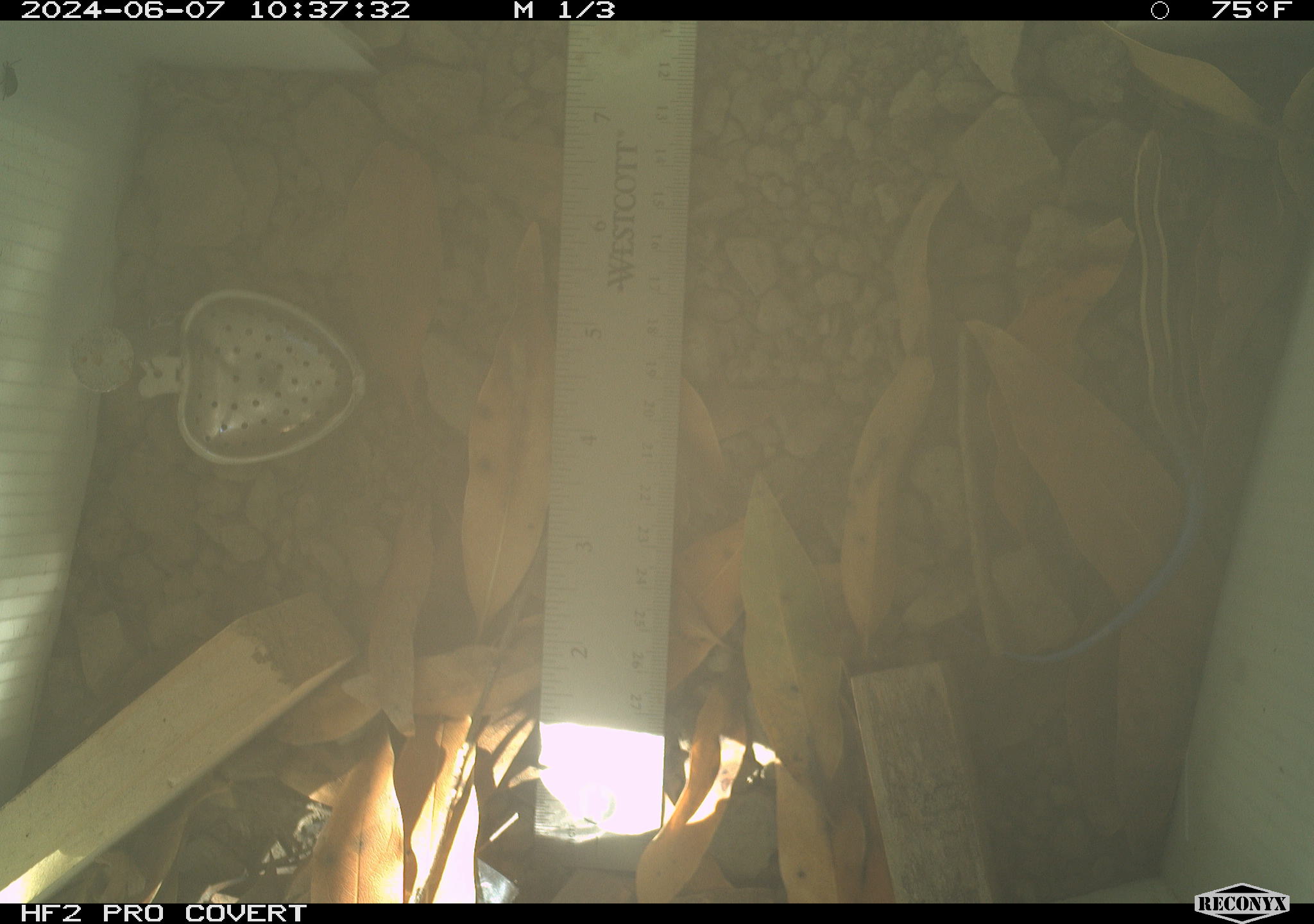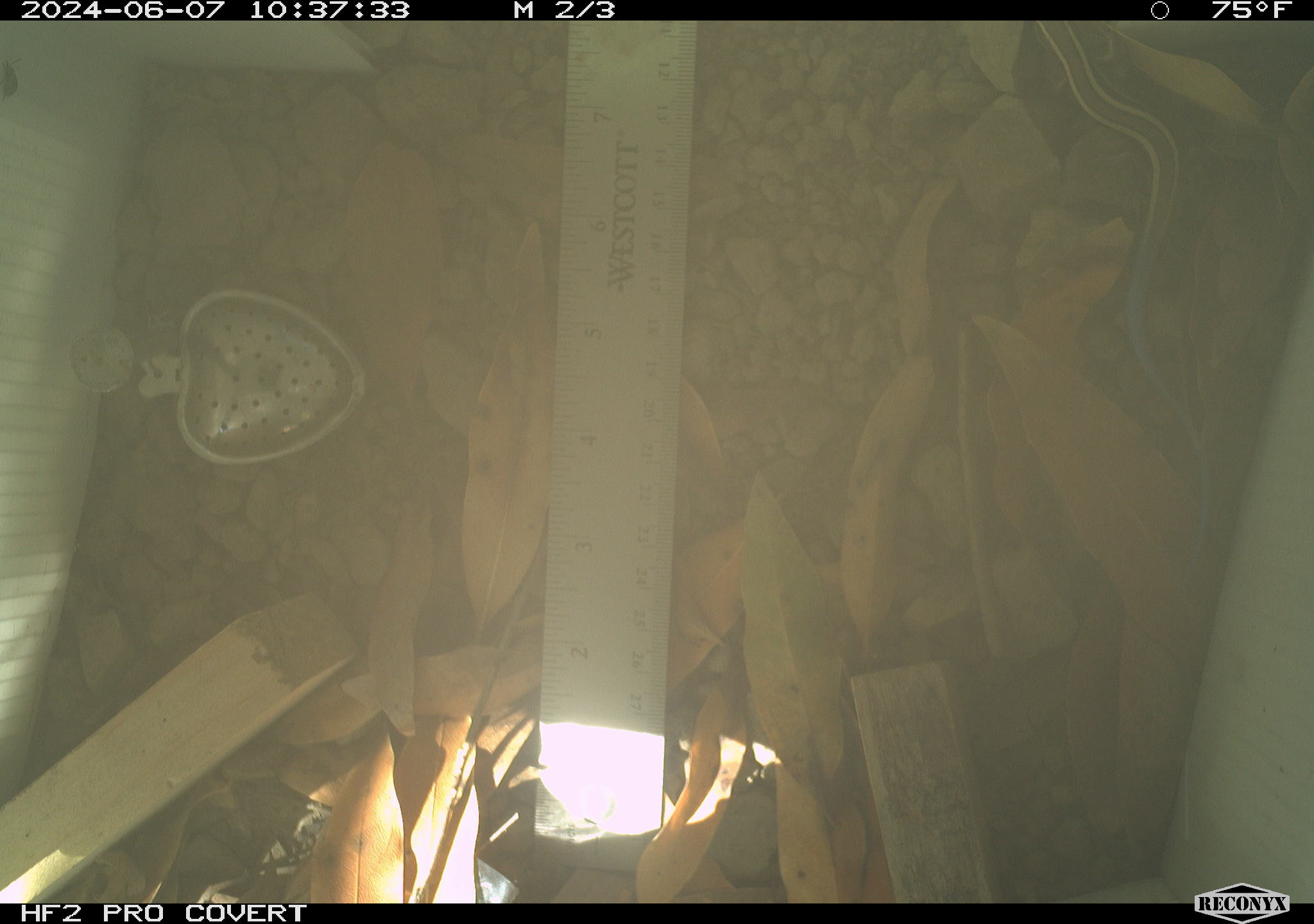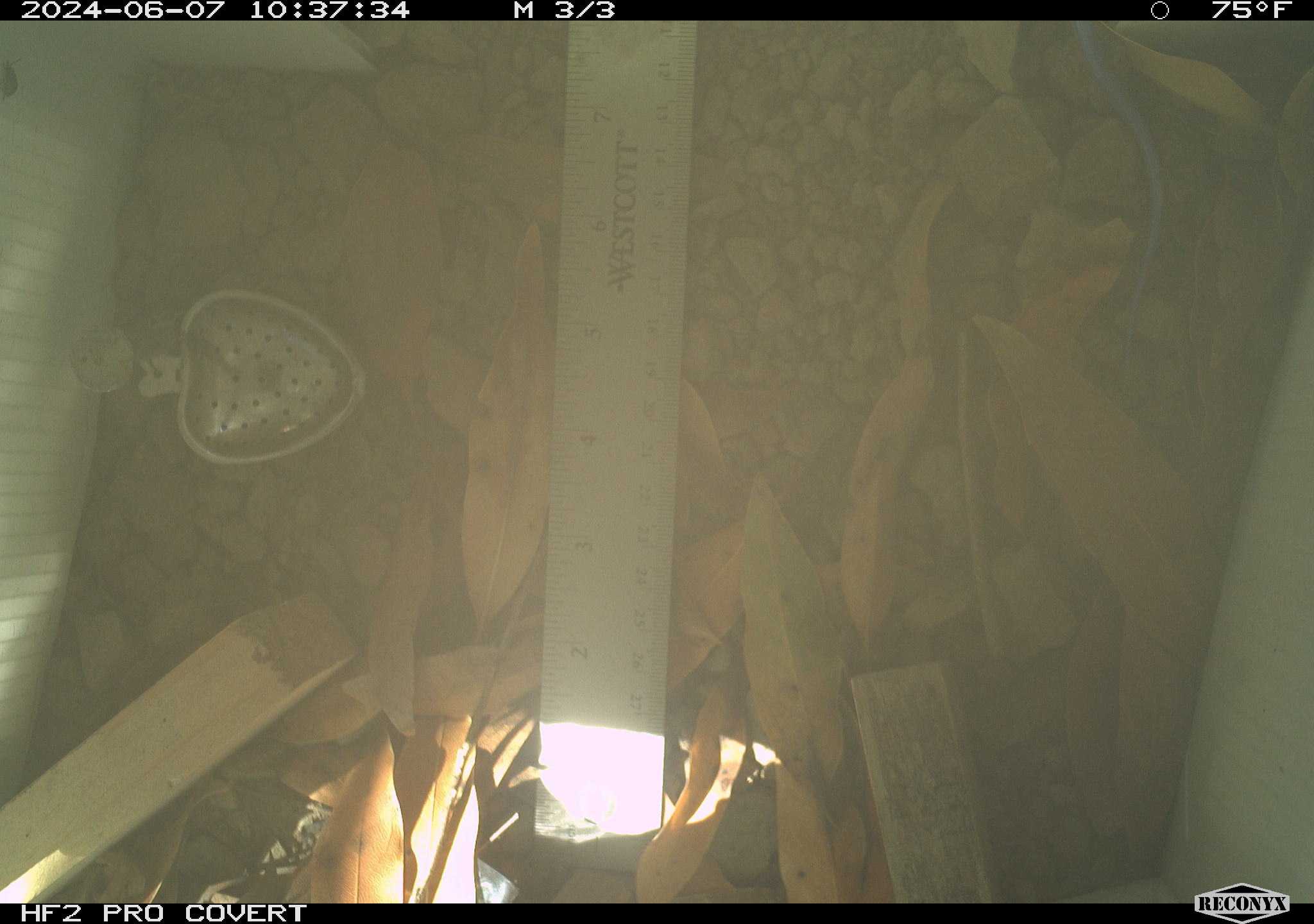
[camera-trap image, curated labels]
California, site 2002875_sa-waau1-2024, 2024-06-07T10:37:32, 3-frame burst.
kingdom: Animalia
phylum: Chordata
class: Reptilia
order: Squamata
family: Scincidae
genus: Plestiodon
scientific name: Plestiodon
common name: blue-tailed skinks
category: plestiodon species